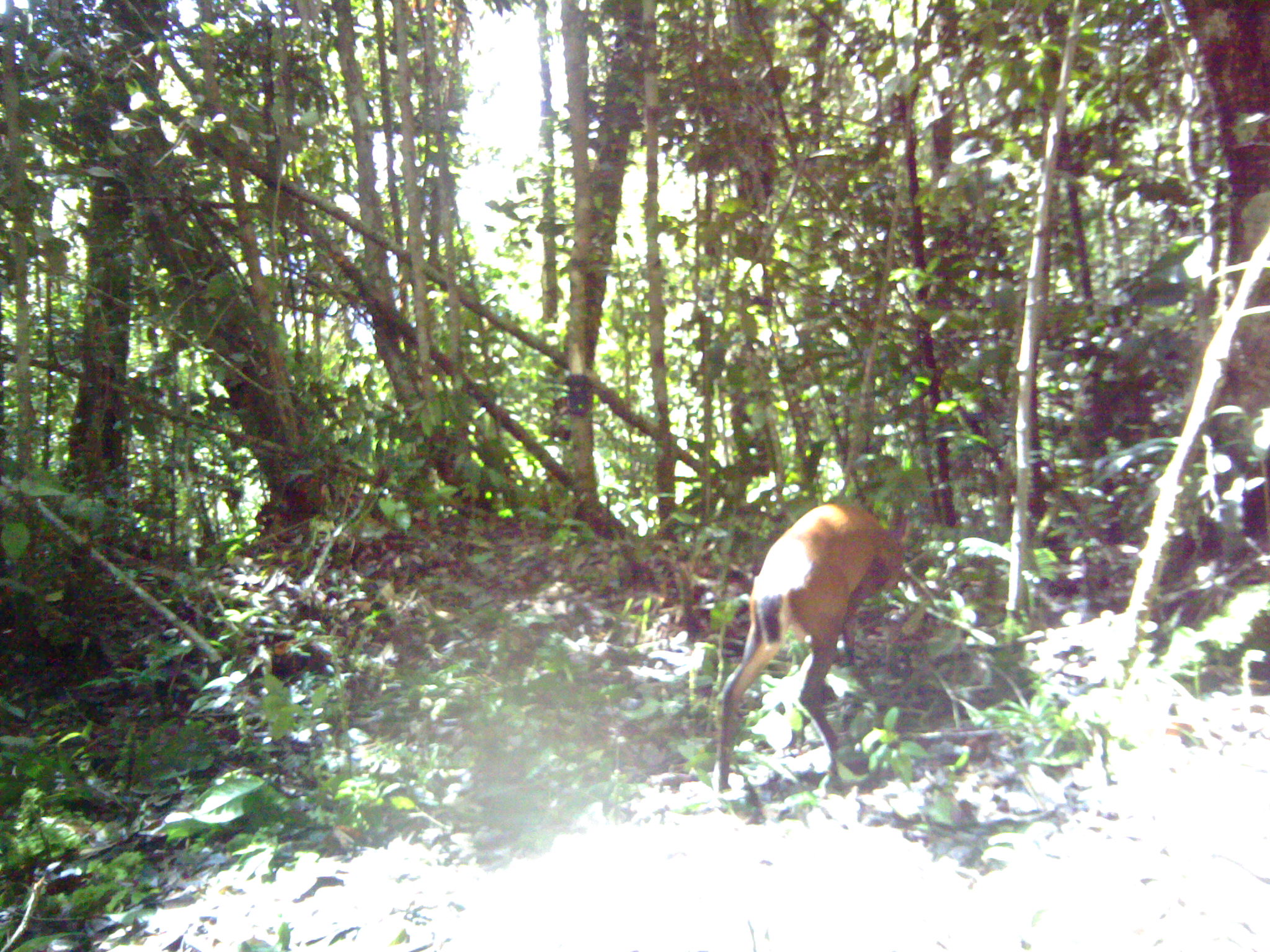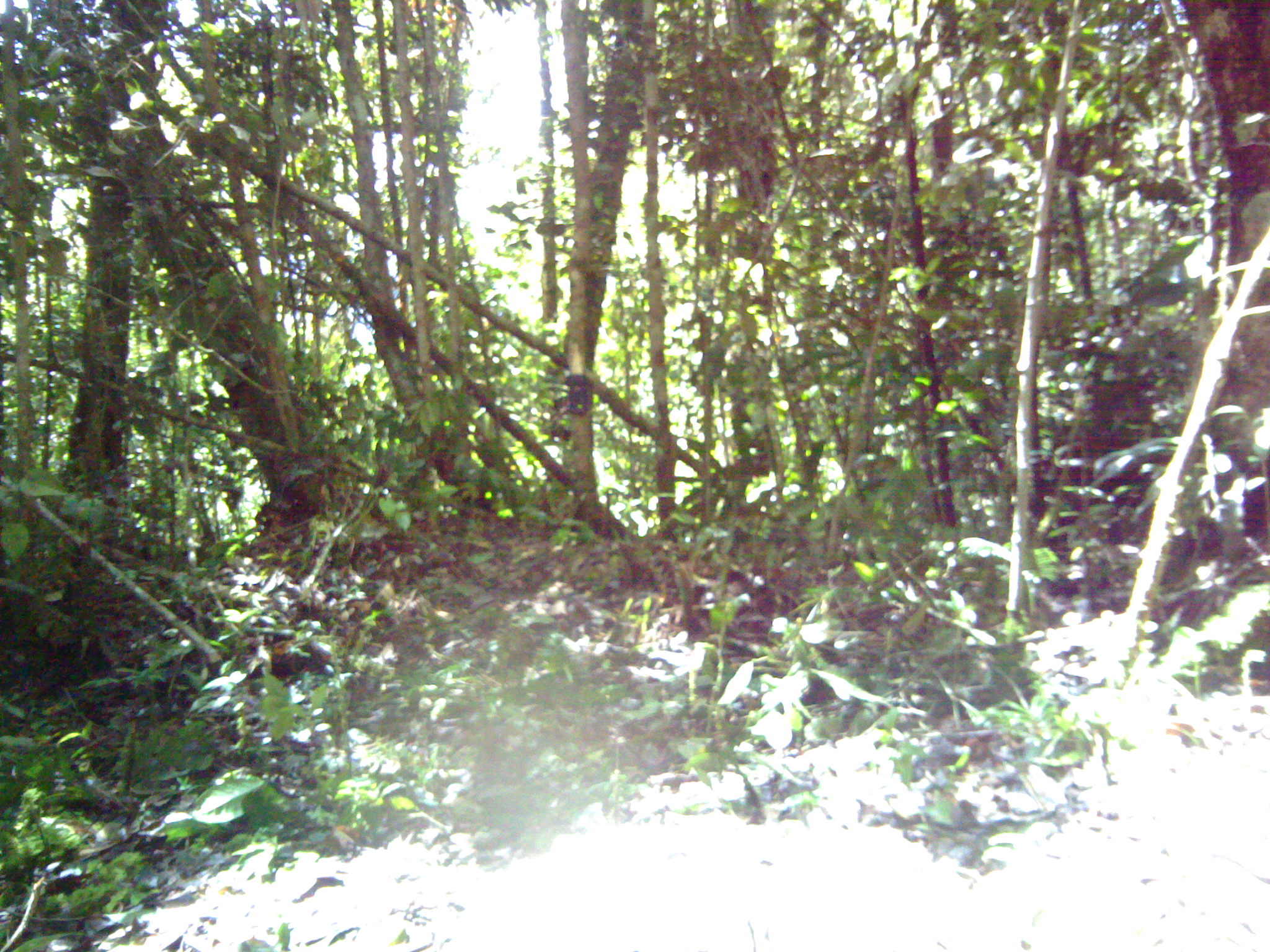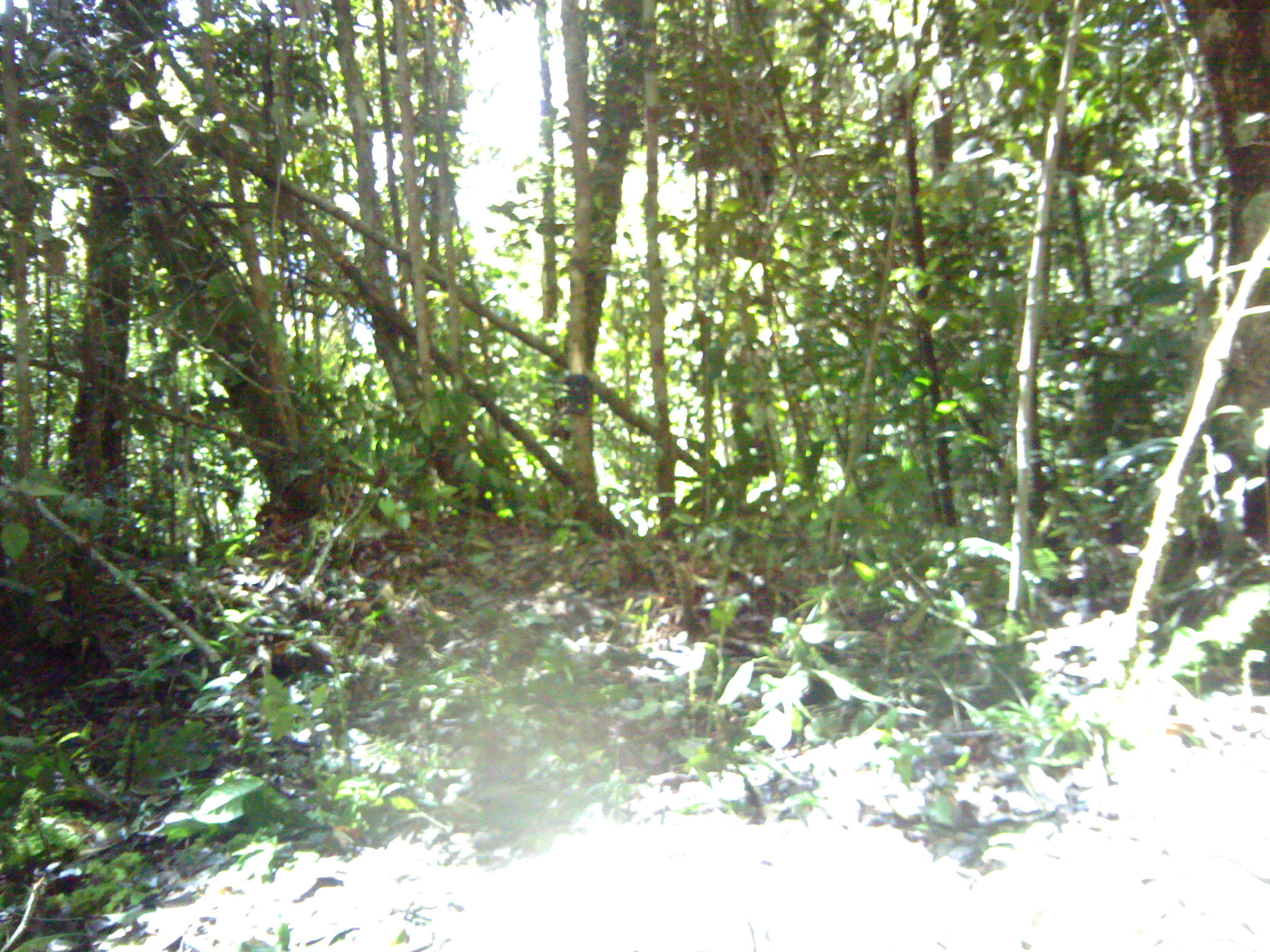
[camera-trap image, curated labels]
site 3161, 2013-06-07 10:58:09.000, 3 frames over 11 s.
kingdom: Animalia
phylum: Chordata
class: Mammalia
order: Artiodactyla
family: Cervidae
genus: Muntiacus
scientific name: Muntiacus muntjak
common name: southern red muntjac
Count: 1.